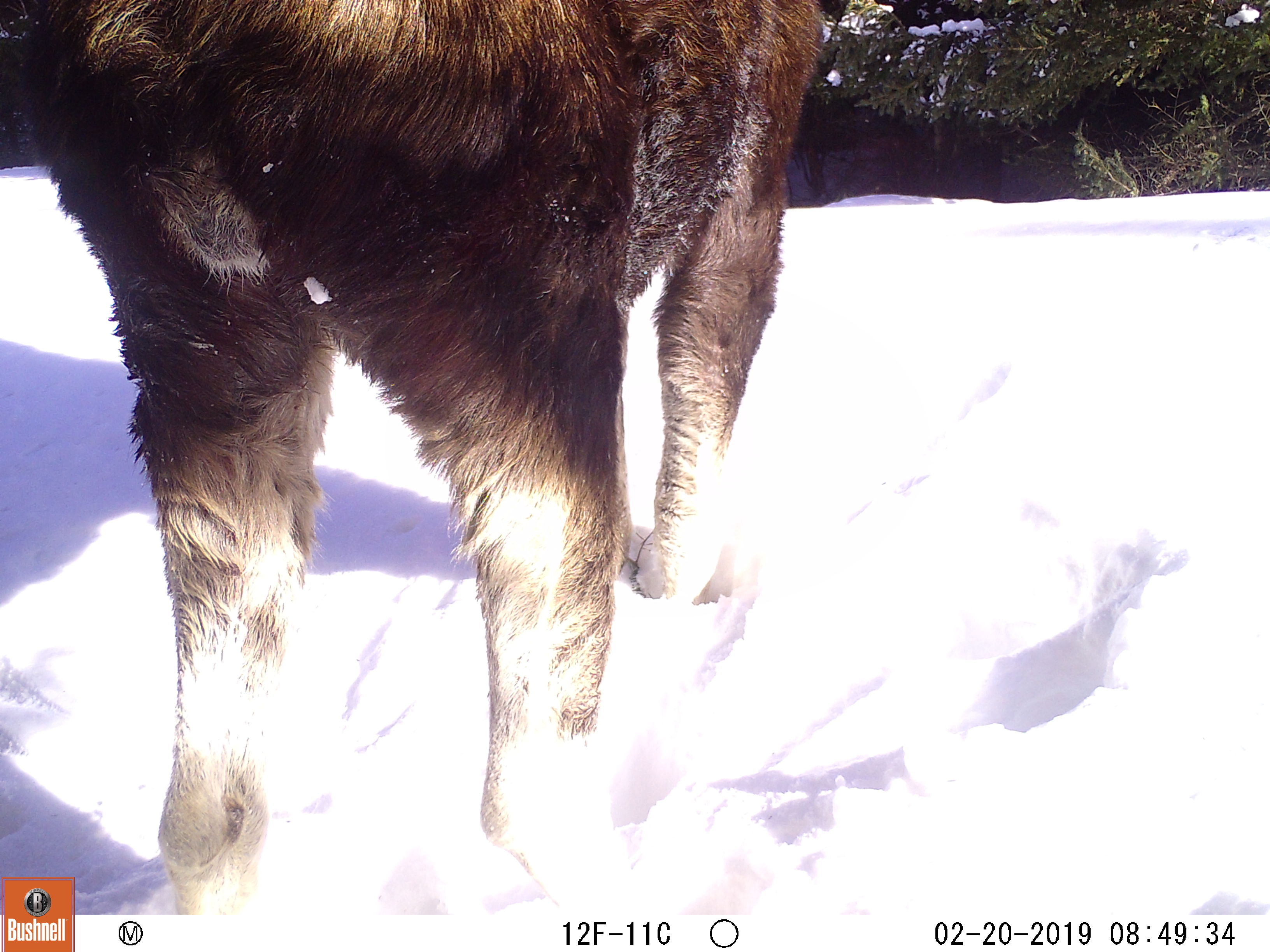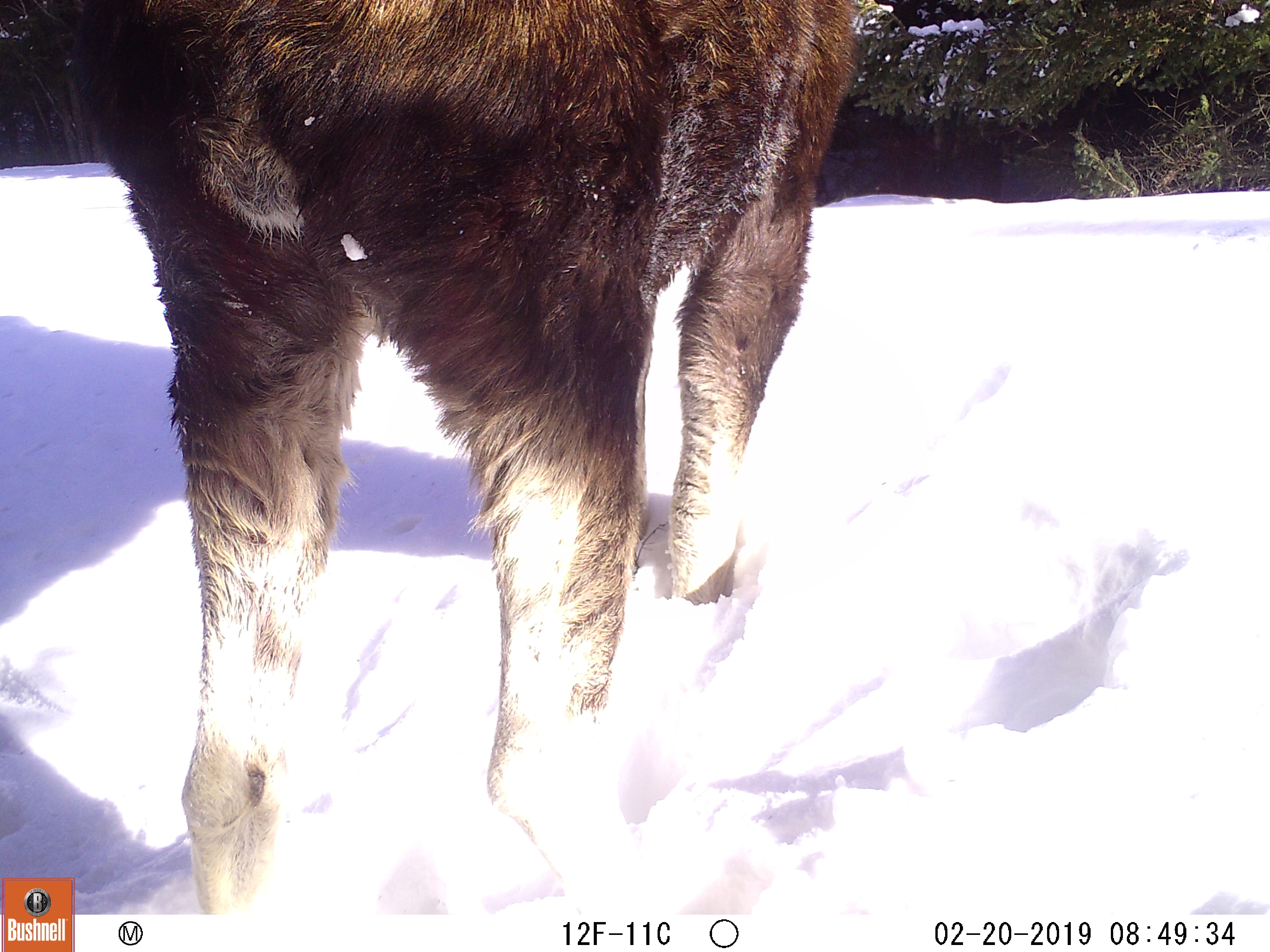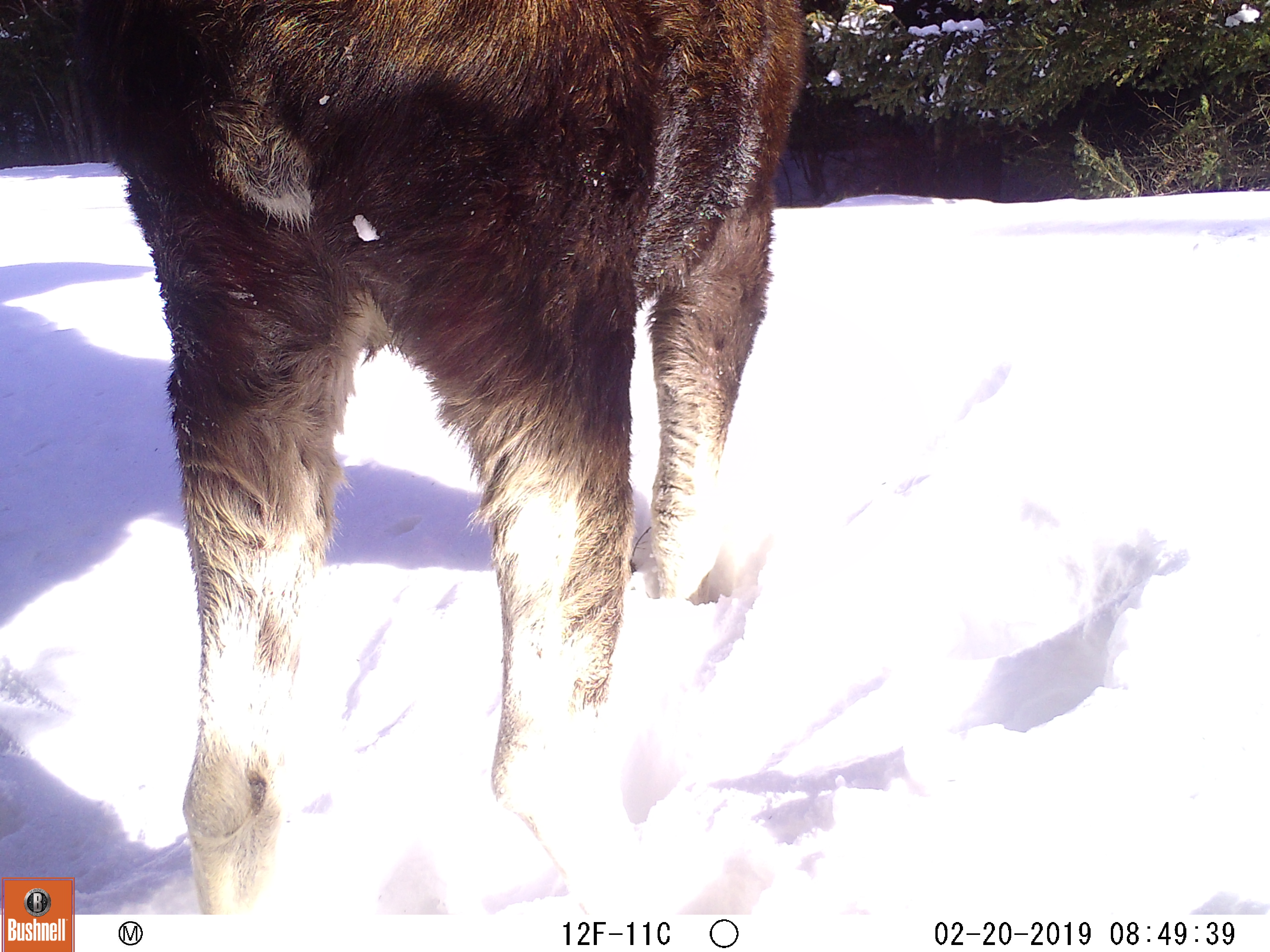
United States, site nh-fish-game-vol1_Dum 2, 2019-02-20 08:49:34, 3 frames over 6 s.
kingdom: Animalia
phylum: Chordata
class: Mammalia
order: Artiodactyla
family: Cervidae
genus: Alces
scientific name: Alces alces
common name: moose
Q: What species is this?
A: Moose (Alces alces).